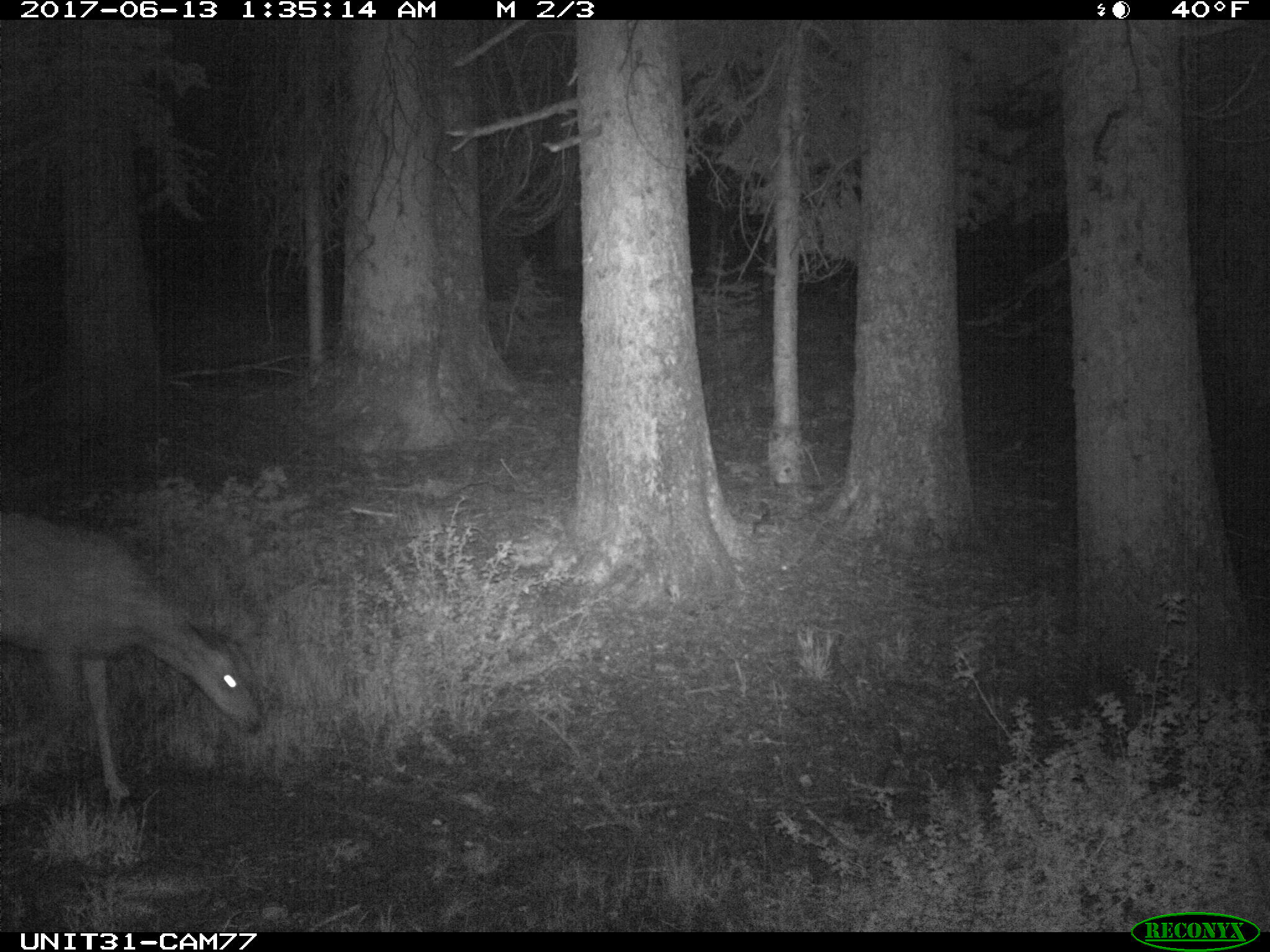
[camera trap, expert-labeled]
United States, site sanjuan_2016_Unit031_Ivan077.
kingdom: Animalia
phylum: Chordata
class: Mammalia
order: Artiodactyla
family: Cervidae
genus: Odocoileus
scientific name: Odocoileus hemionus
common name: mule deer